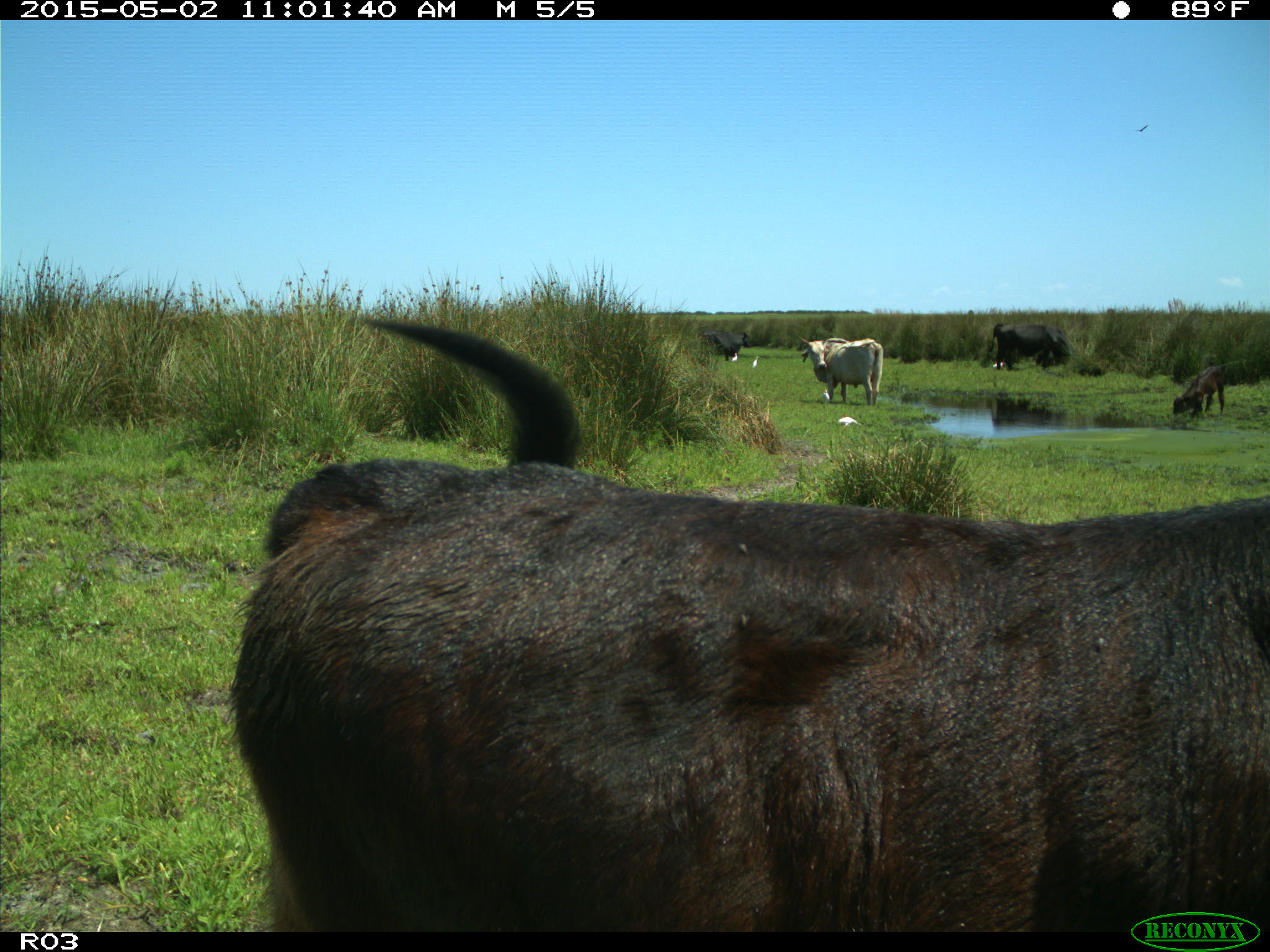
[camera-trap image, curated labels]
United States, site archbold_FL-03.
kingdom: Animalia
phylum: Chordata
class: Mammalia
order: Artiodactyla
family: Bovidae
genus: Bos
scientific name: Bos taurus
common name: domestic cow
Bos taurus (domestic cow).